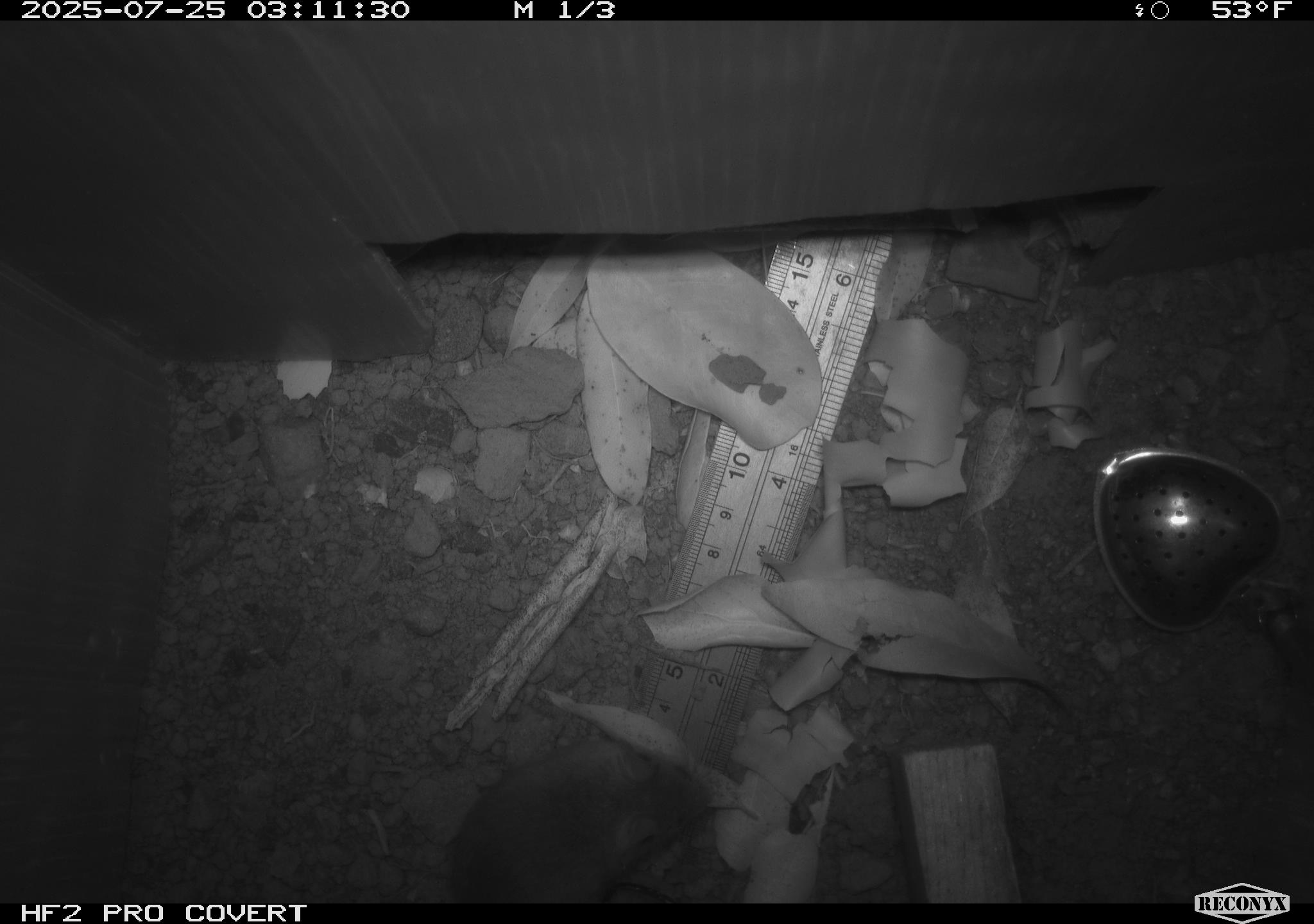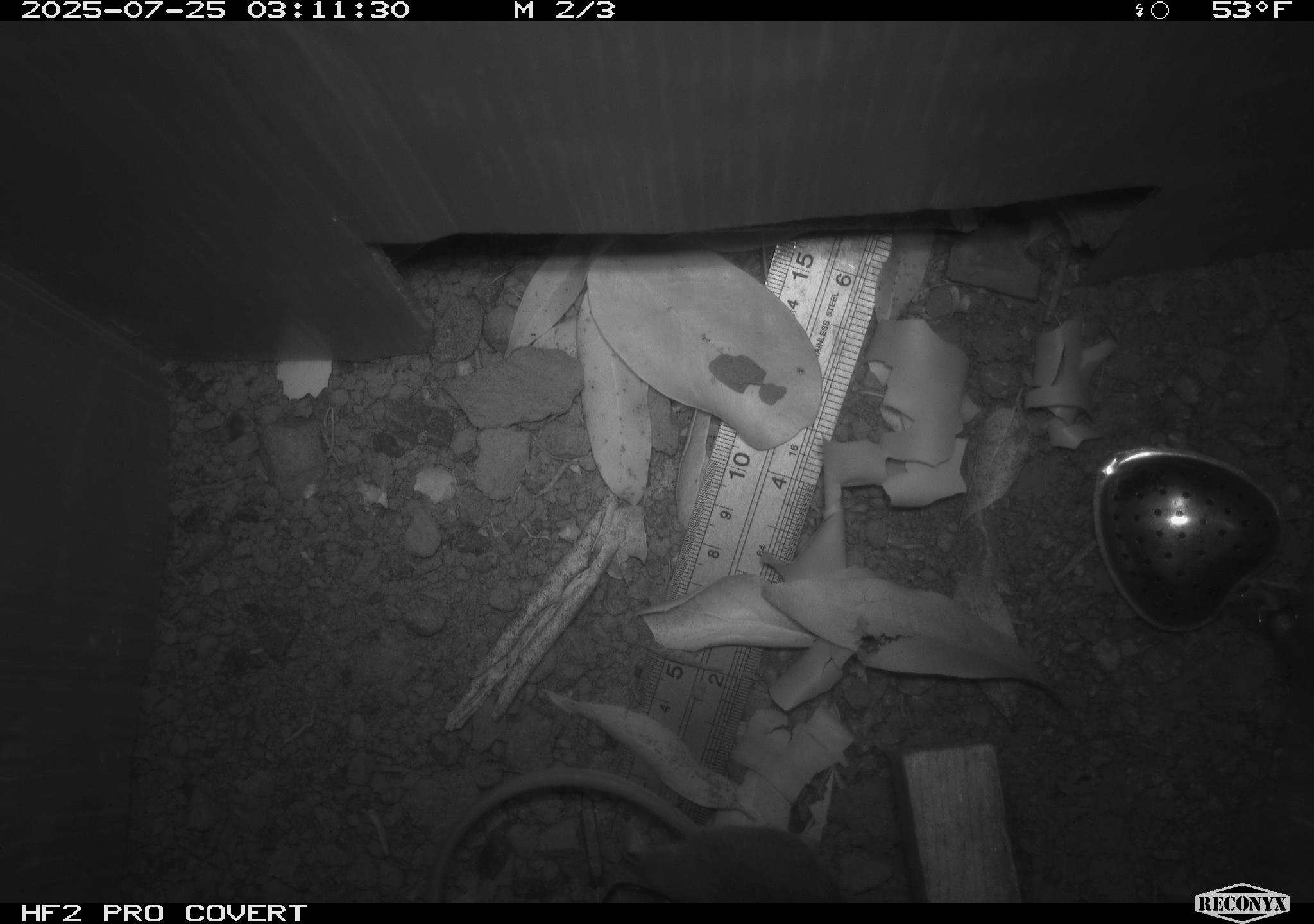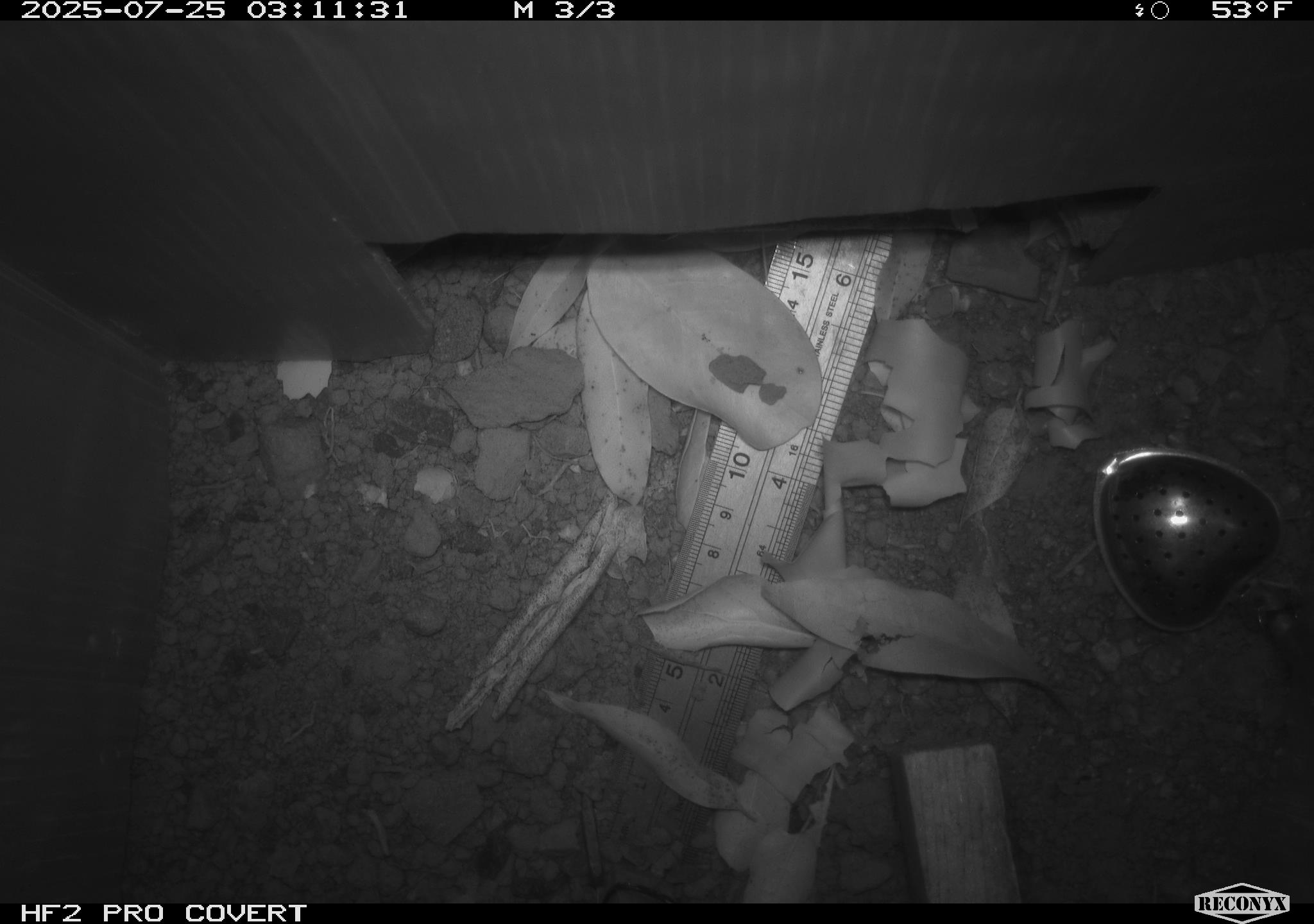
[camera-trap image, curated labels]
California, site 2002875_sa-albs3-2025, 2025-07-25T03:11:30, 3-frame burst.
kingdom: Animalia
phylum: Chordata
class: Mammalia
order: Rodentia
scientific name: Rodentia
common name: mouse species